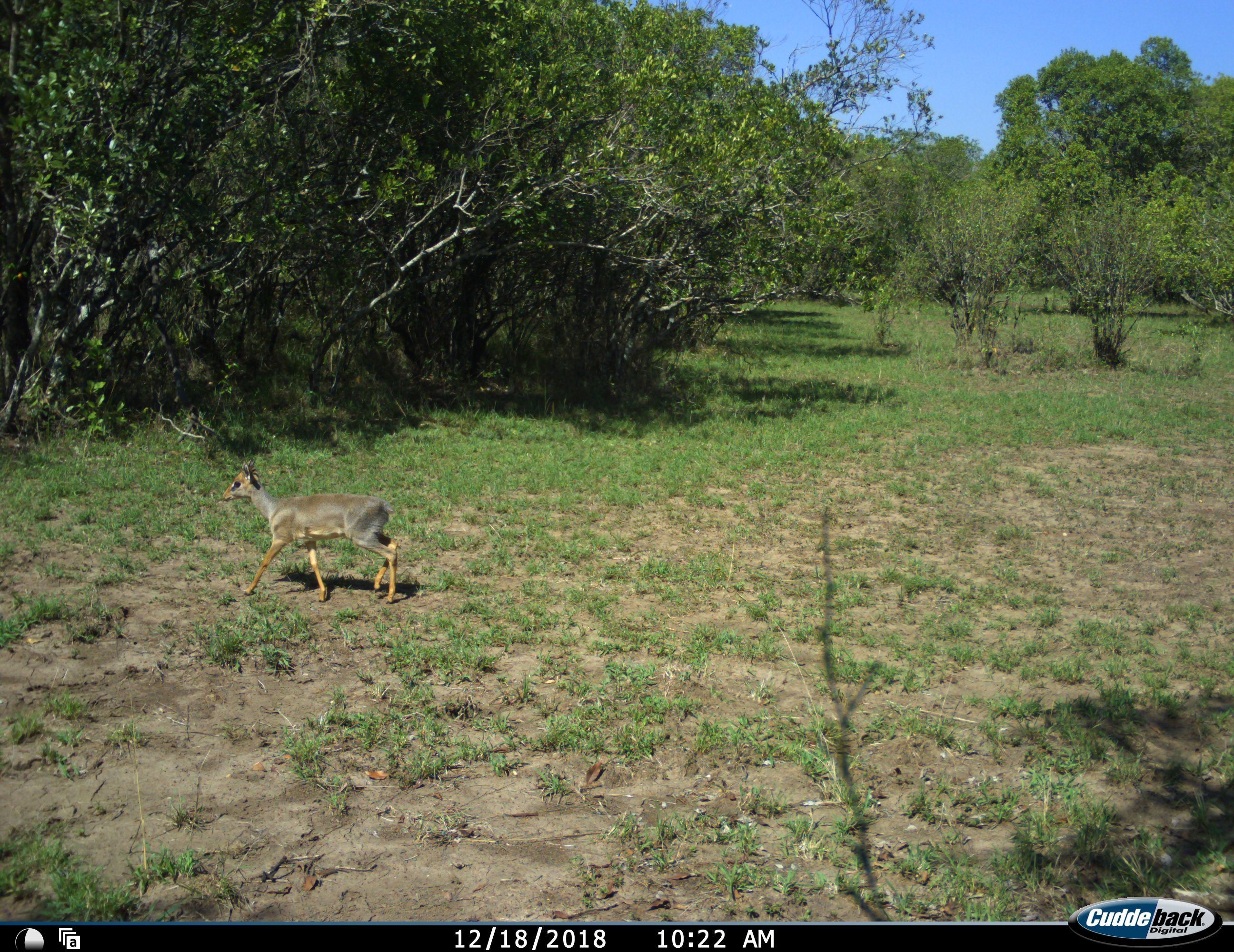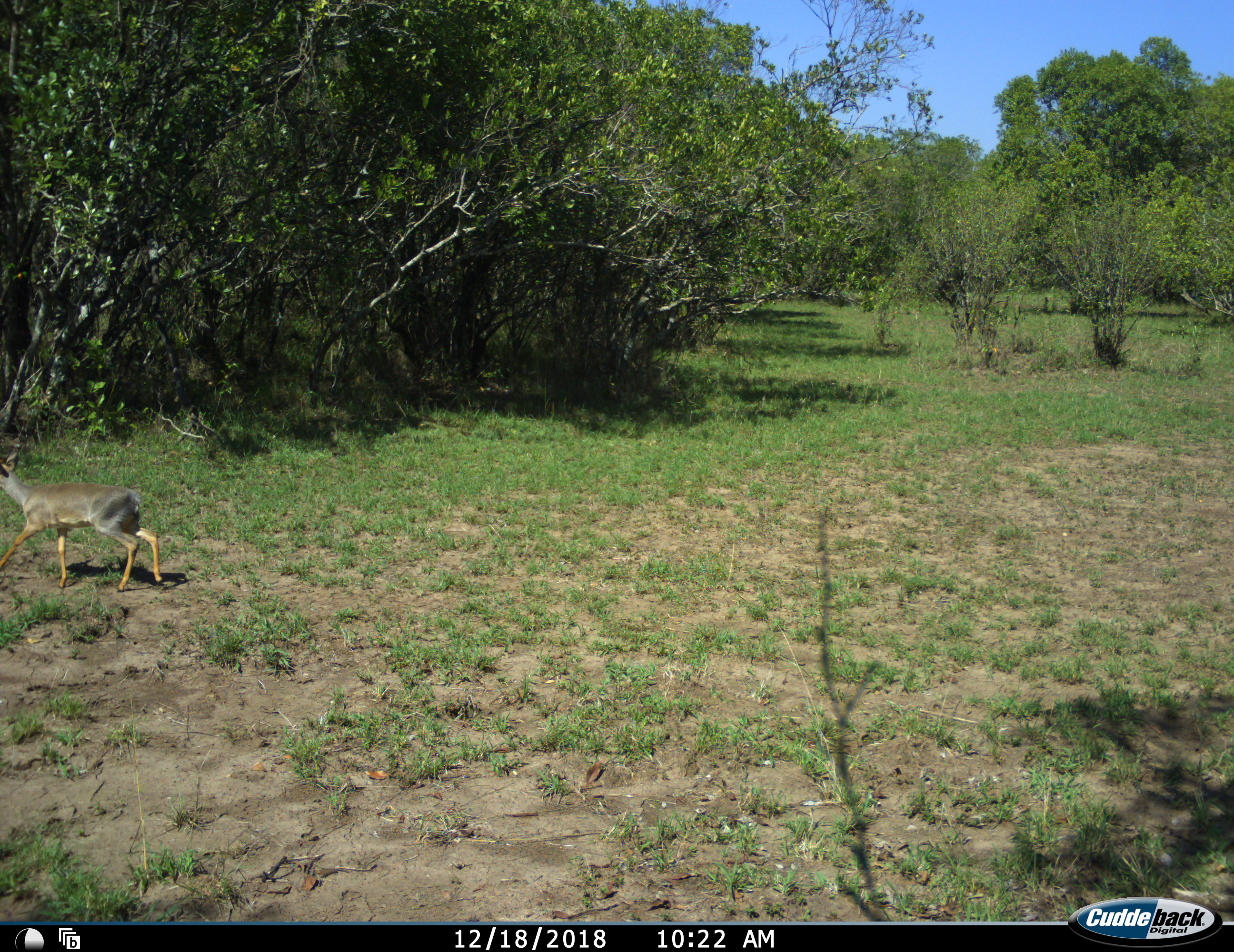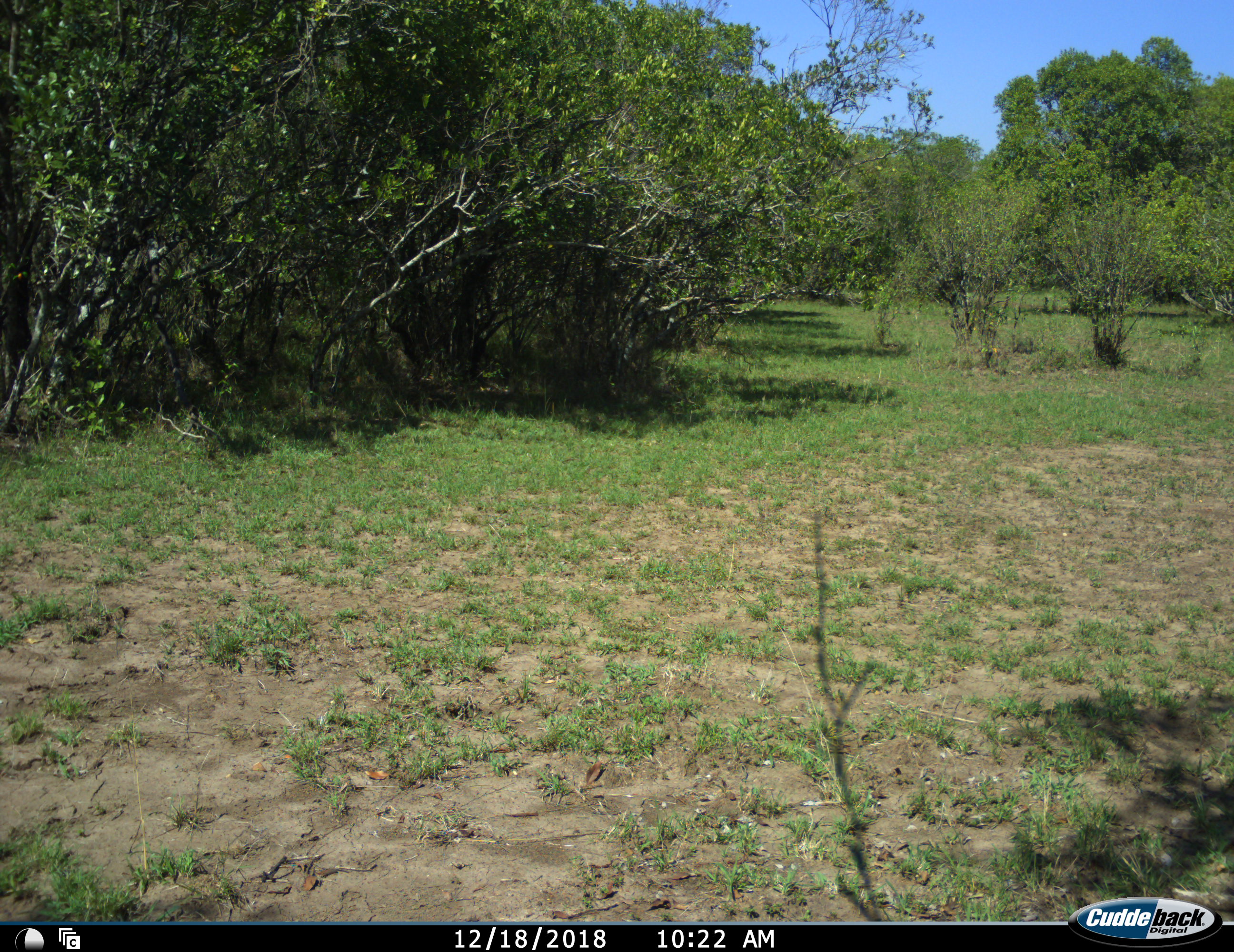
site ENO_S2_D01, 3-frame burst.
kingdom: Animalia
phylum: Chordata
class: Mammalia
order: Artiodactyla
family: Bovidae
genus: Madoqua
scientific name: Madoqua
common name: dik-dik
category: dikdik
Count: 1.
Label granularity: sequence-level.